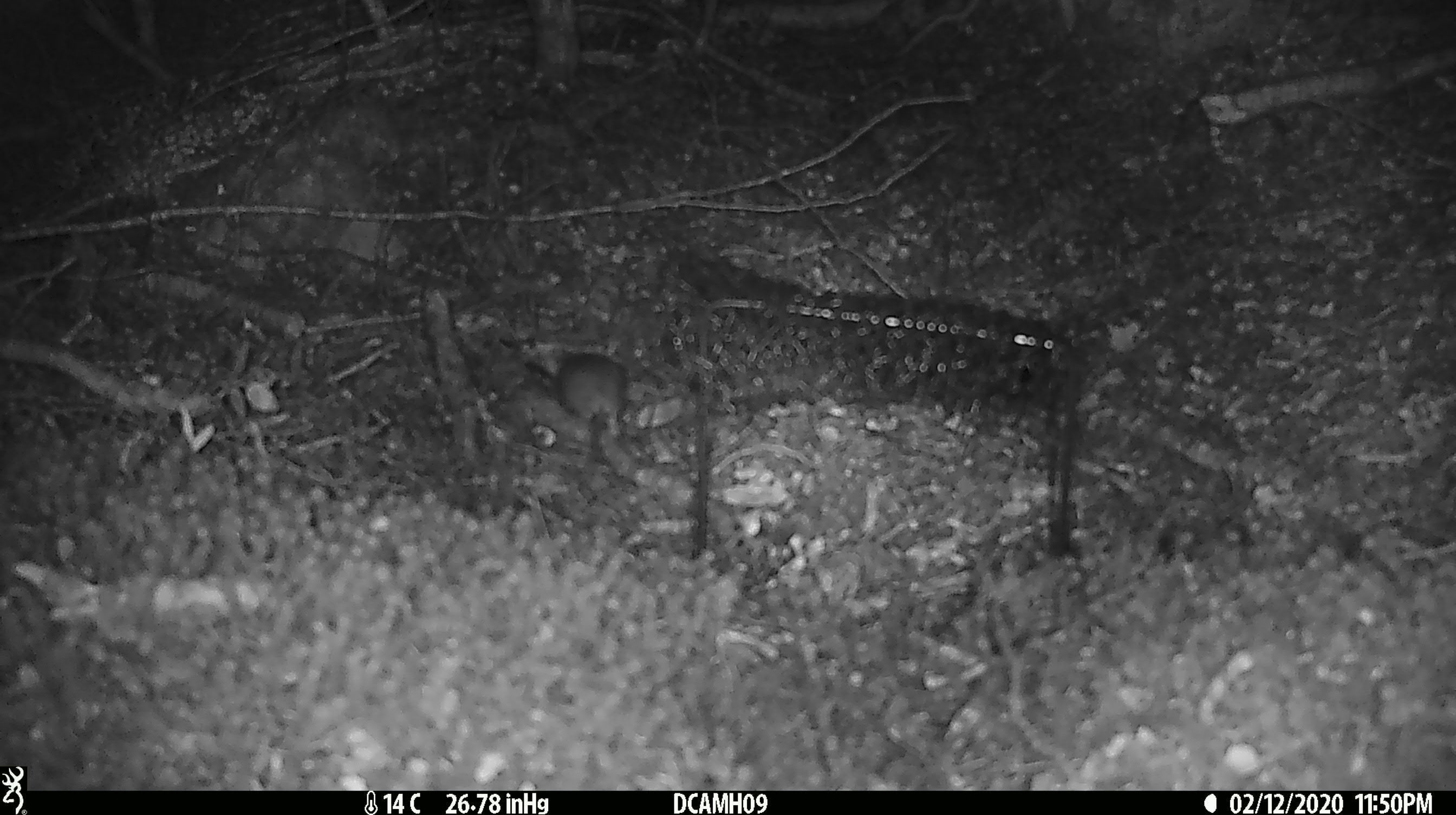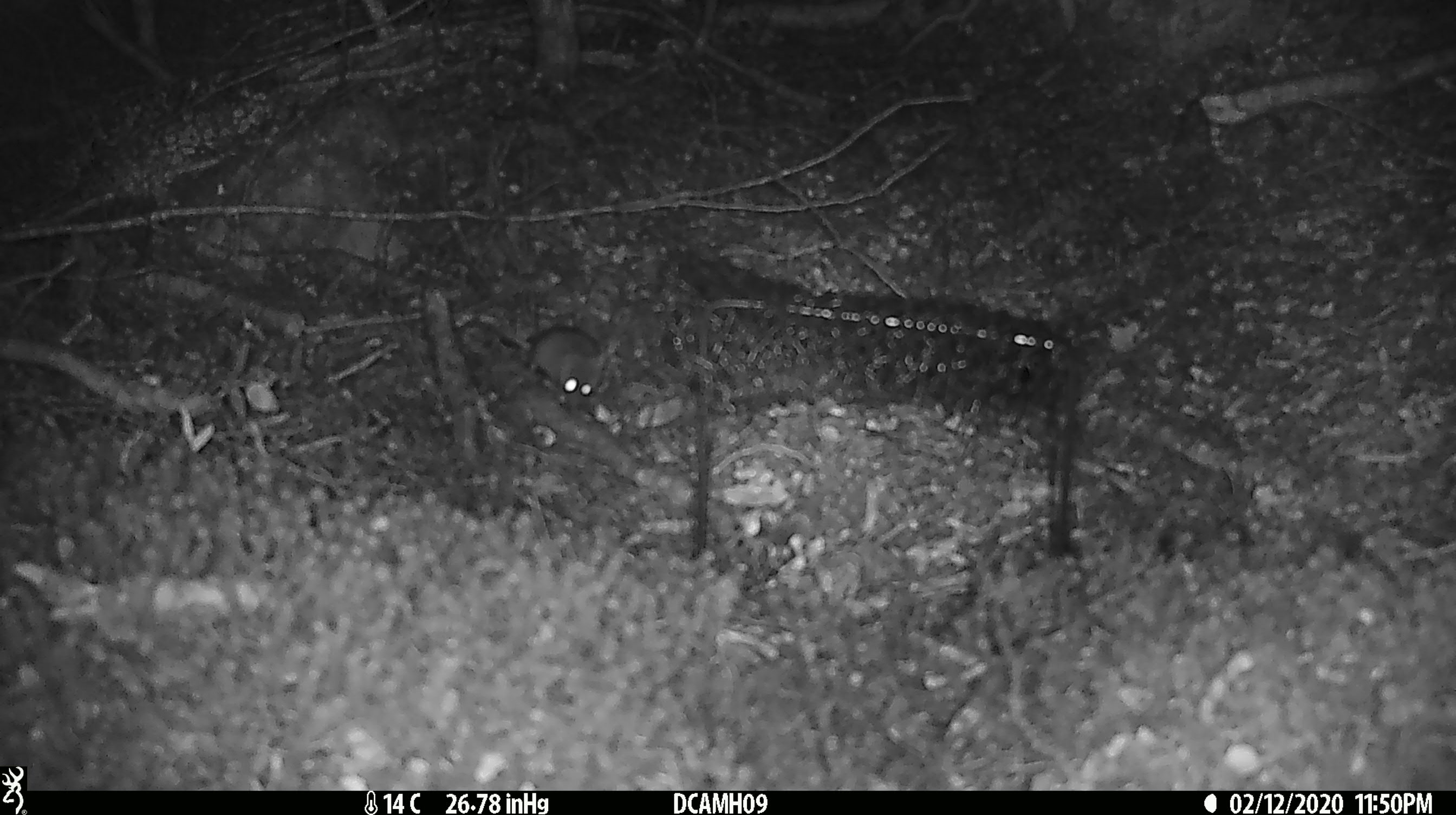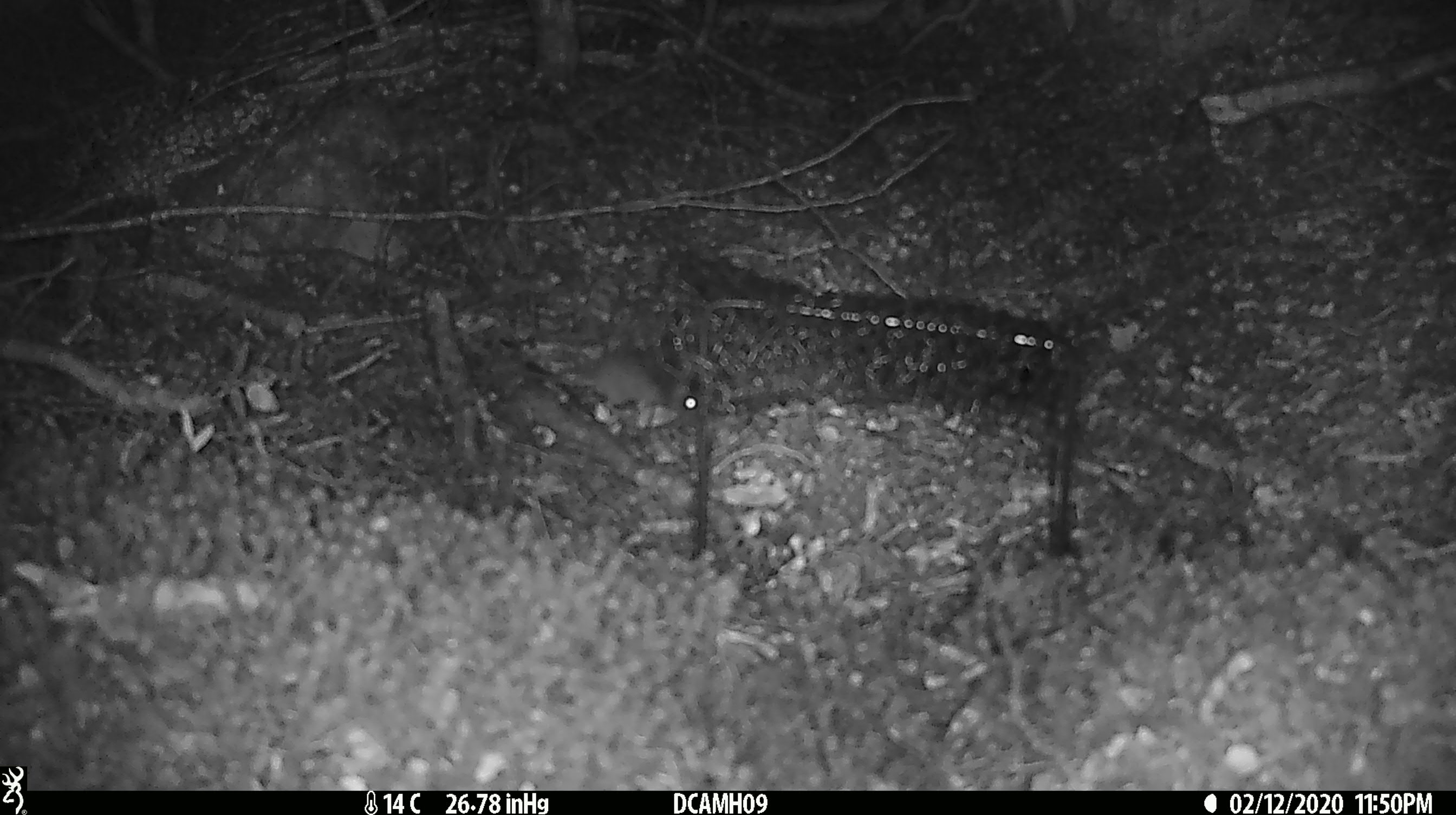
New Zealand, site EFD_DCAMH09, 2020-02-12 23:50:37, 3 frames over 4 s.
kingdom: Animalia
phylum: Chordata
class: Mammalia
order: Rodentia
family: Muridae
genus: Mus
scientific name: Mus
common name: mouse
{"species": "mouse (Mus)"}